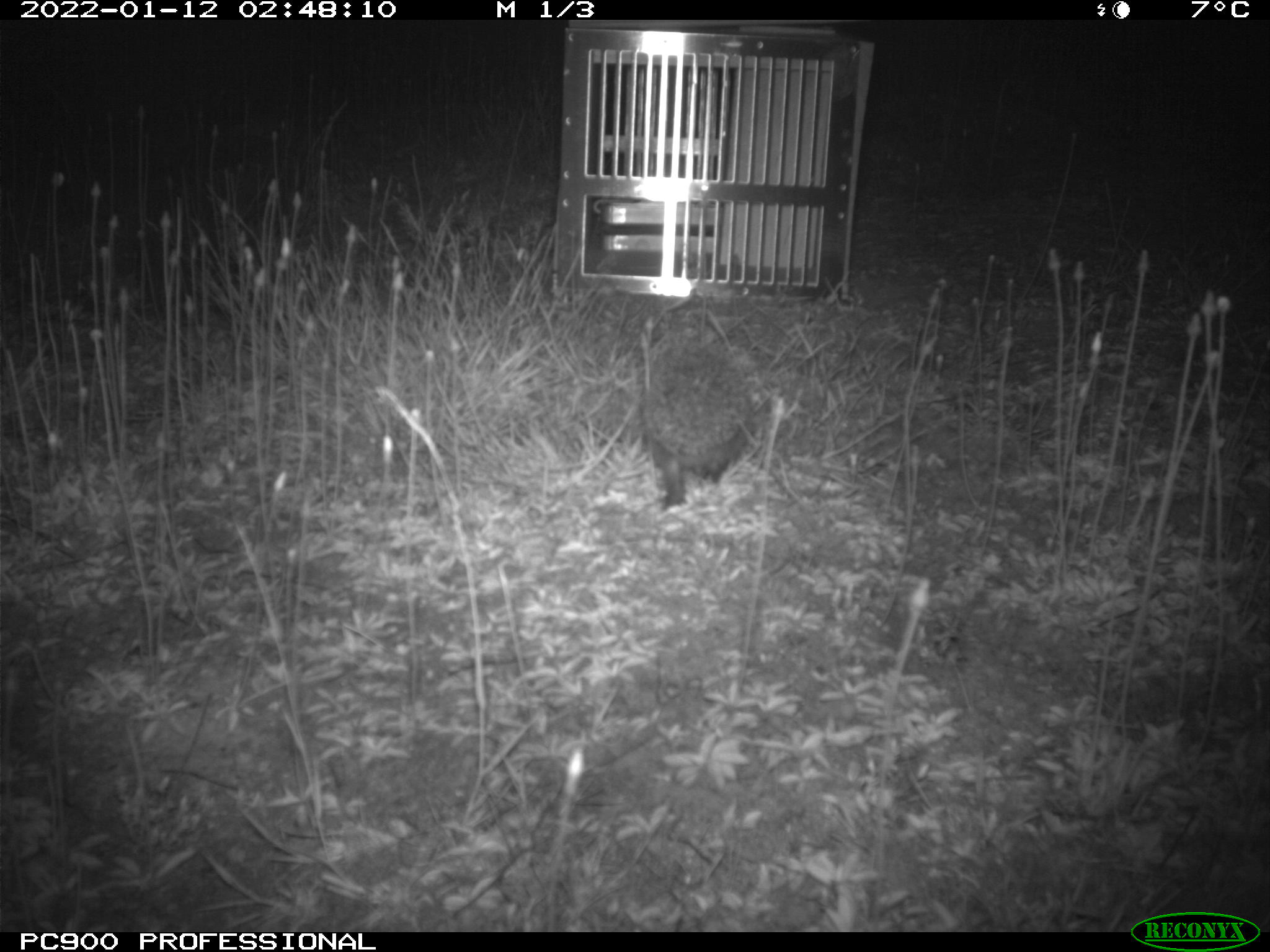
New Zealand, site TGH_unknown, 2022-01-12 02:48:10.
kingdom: Animalia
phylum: Chordata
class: Mammalia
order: Eulipotyphla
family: Erinaceidae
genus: Erinaceus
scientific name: Erinaceus europaeus europaeus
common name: european hedgehog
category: hedgehog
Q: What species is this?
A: Hedgehog (european hedgehog) (Erinaceus europaeus europaeus).